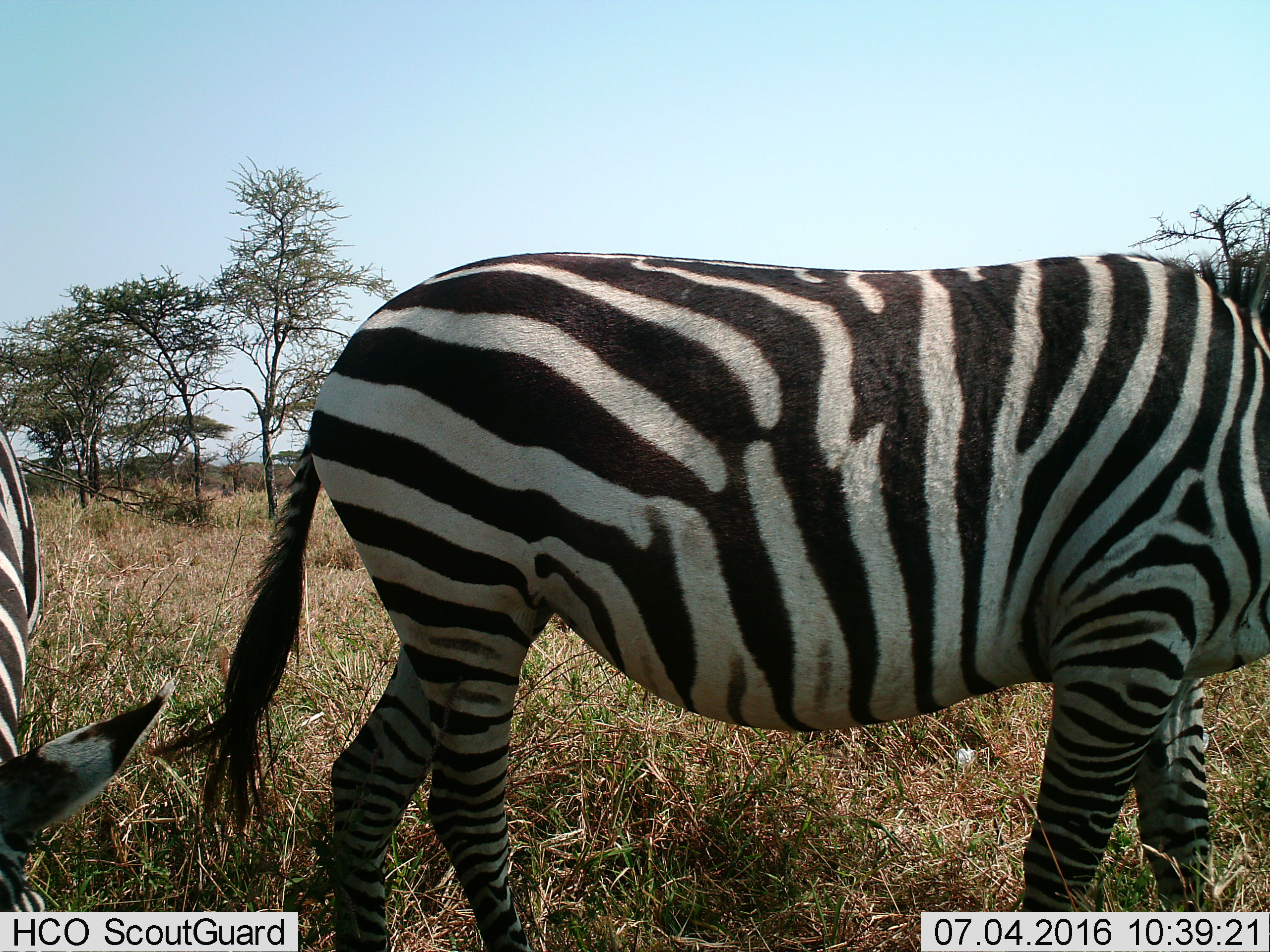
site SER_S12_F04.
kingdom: Animalia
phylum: Chordata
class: Mammalia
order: Perissodactyla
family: Equidae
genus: Equus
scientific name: Equus quagga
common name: plains zebra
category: zebraplains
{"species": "zebraplains (plains zebra) (Equus quagga)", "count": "2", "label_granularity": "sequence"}